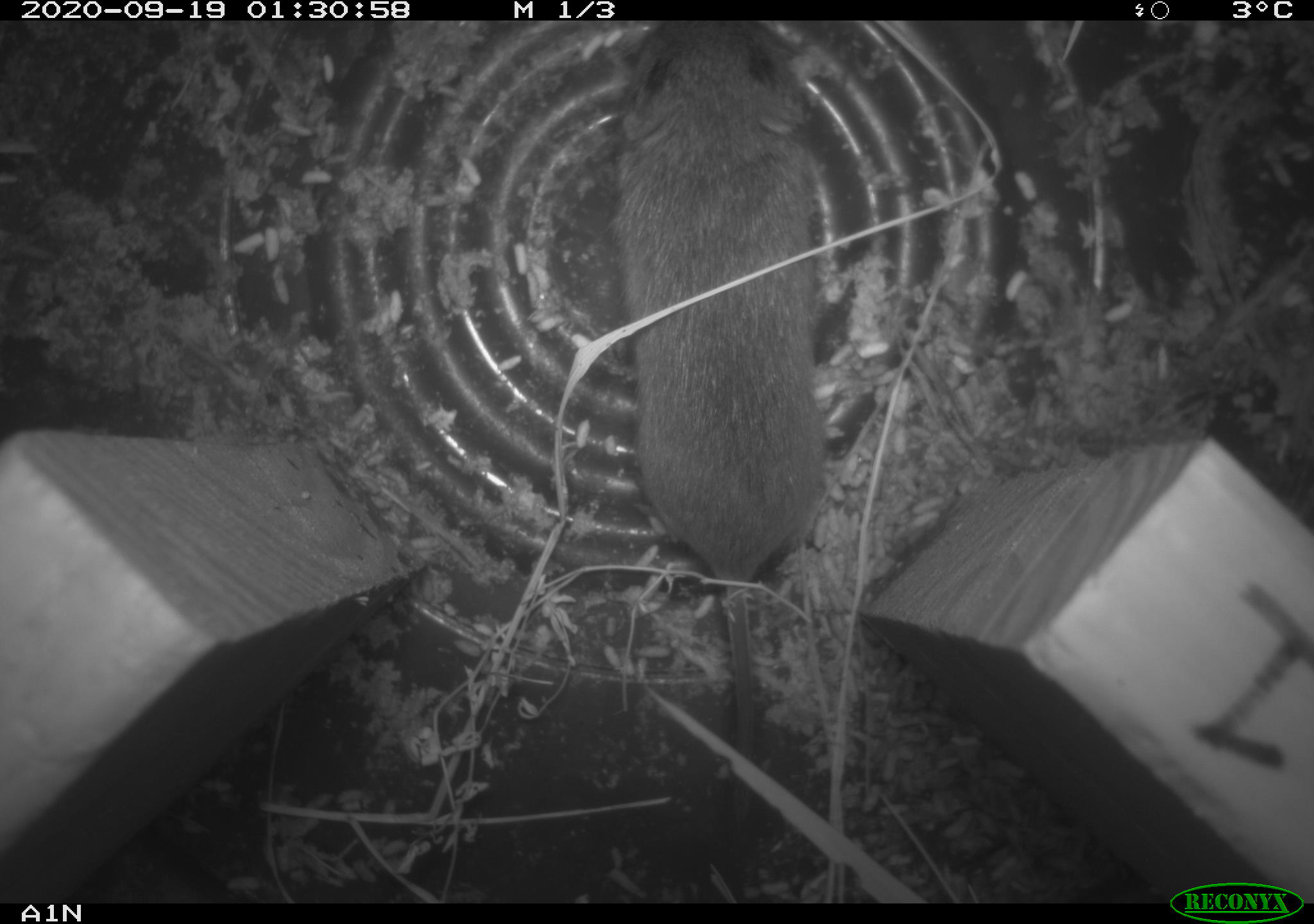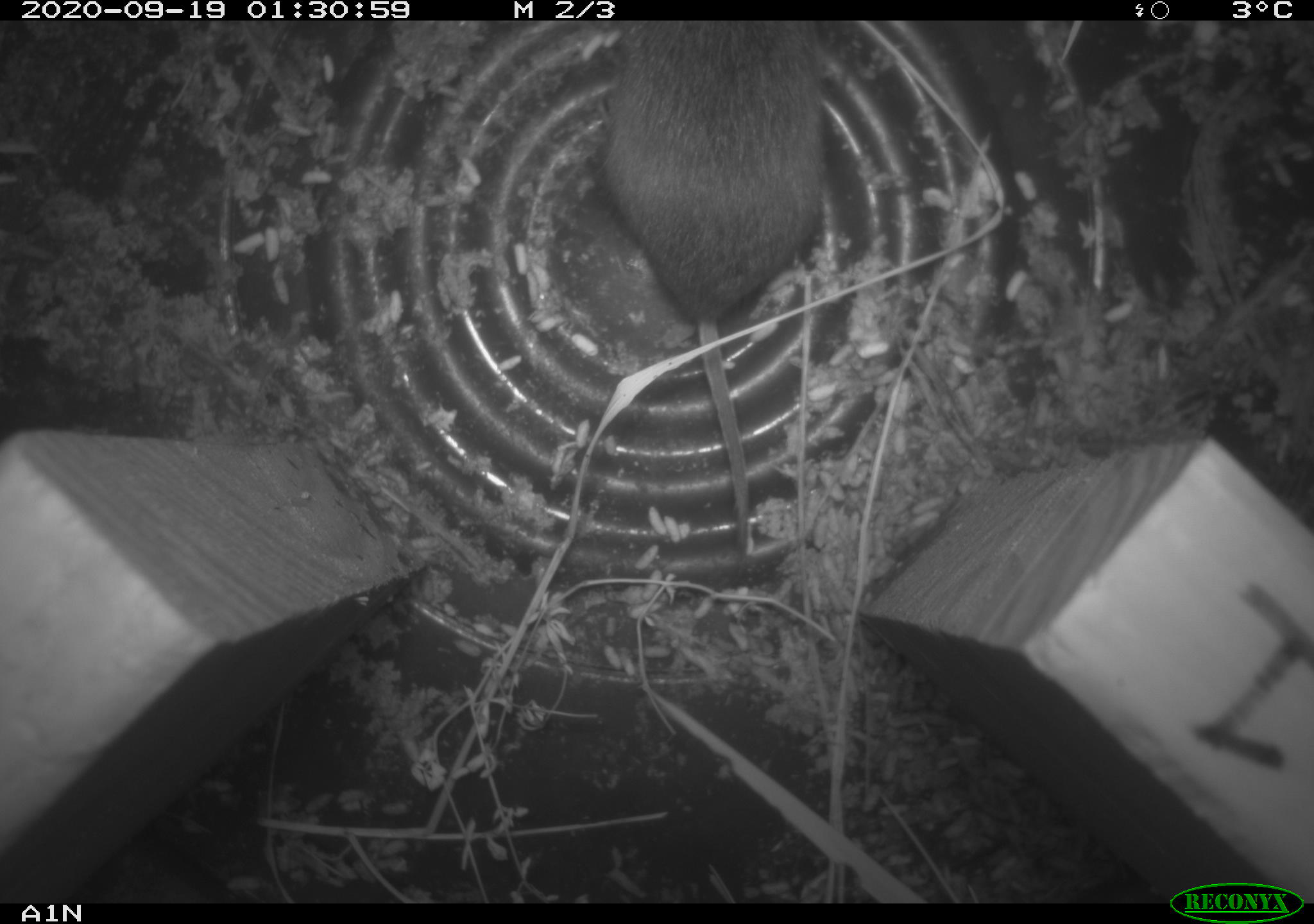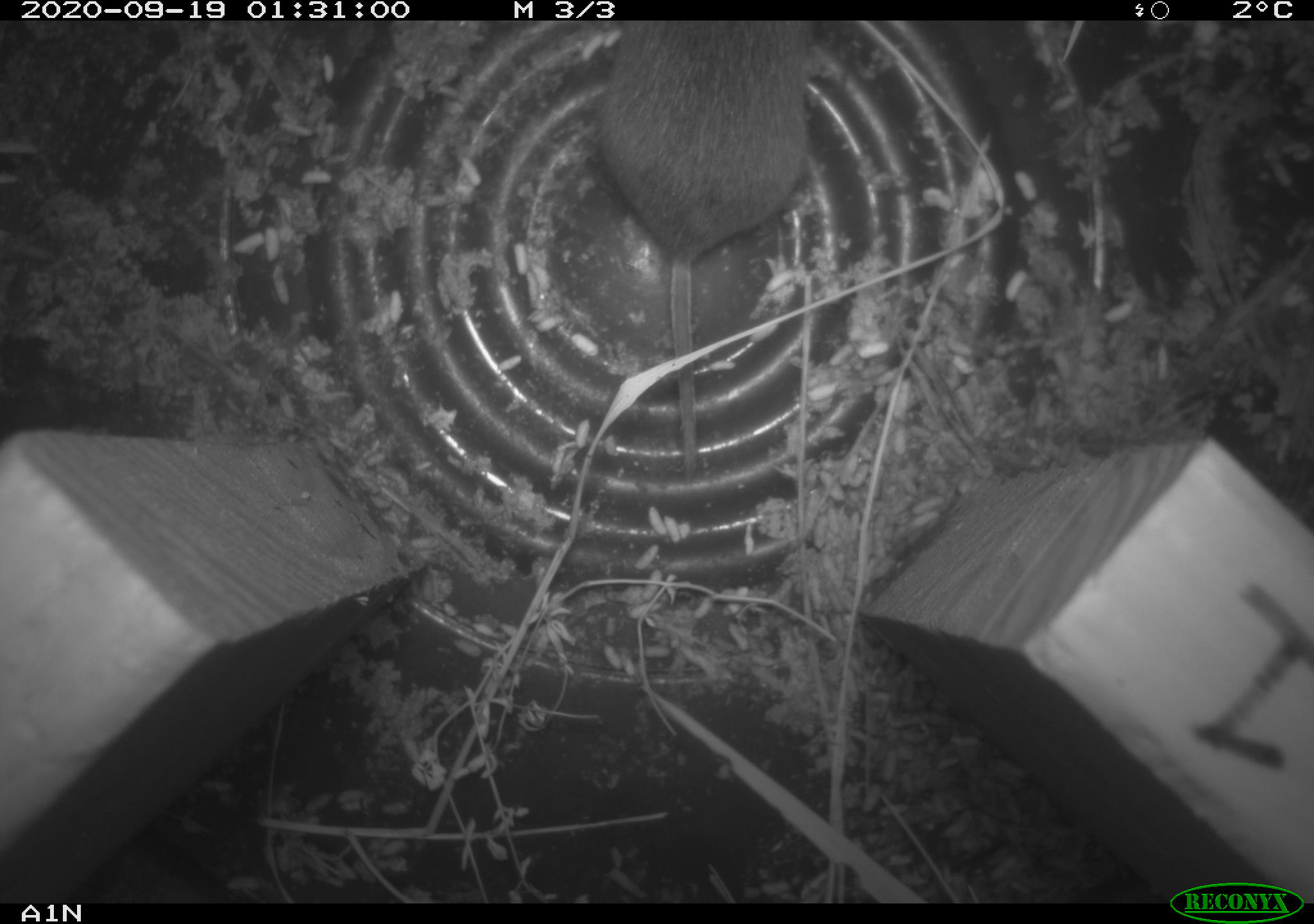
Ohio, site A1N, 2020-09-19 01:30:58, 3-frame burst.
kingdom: Animalia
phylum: Chordata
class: Mammalia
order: Rodentia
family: Cricetidae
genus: Microtus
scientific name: Microtus pennsylvanicus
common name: meadow vole